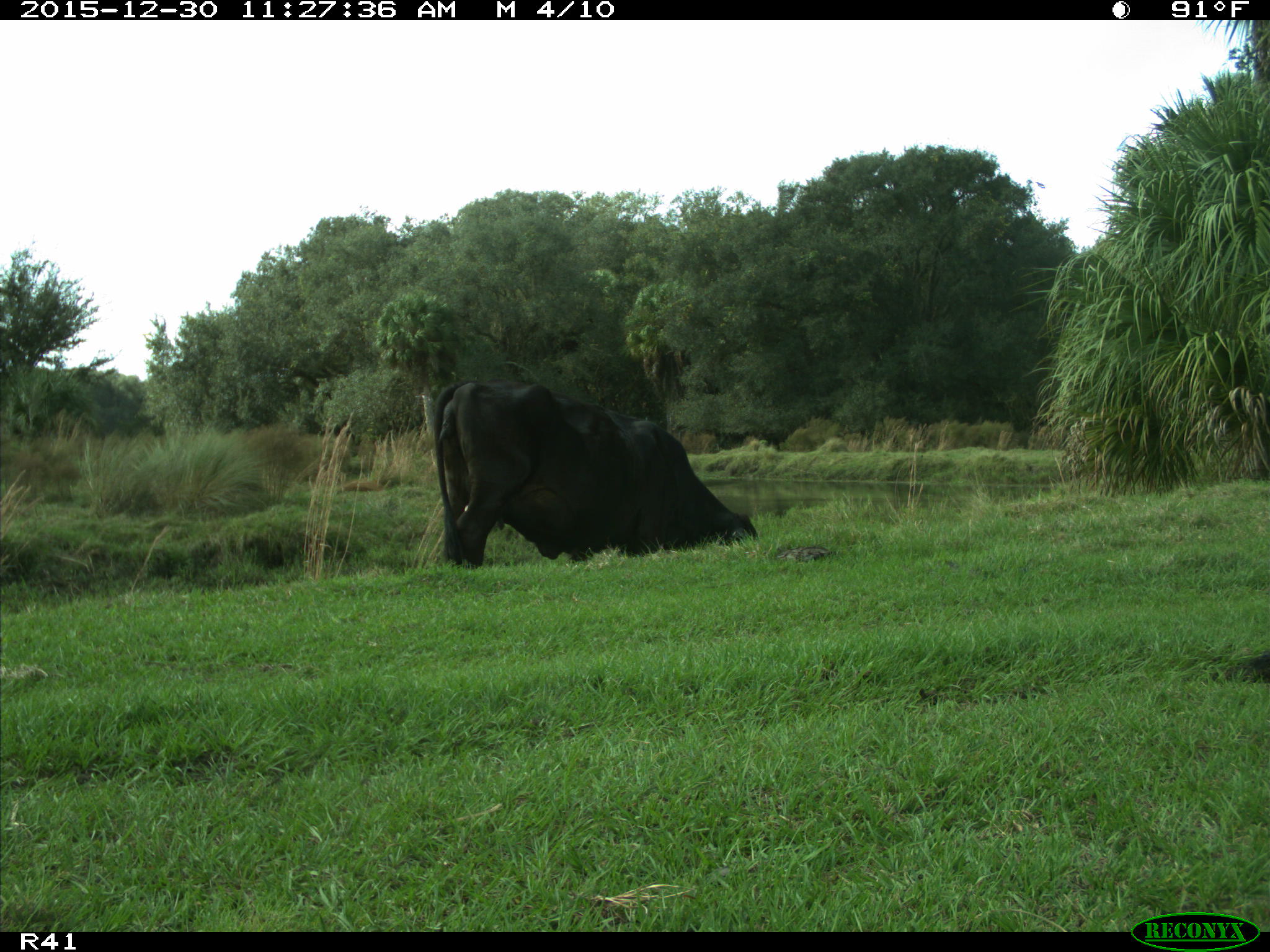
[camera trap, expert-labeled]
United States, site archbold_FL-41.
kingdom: Animalia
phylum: Chordata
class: Mammalia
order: Artiodactyla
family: Bovidae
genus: Bos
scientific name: Bos taurus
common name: domestic cow